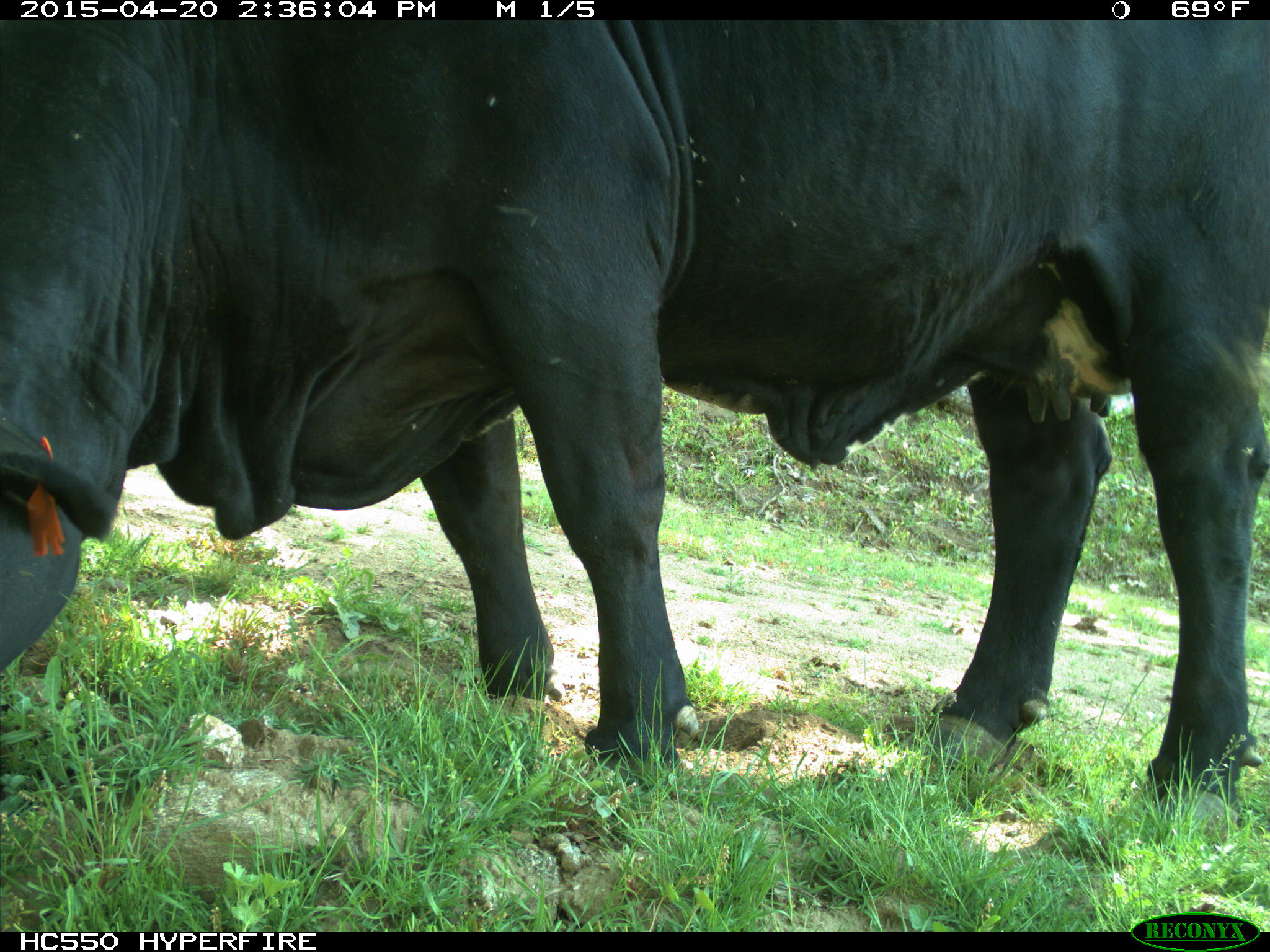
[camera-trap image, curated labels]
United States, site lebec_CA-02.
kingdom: Animalia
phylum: Chordata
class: Mammalia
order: Artiodactyla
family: Bovidae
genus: Bos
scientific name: Bos taurus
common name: domestic cow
Bos taurus (domestic cow).